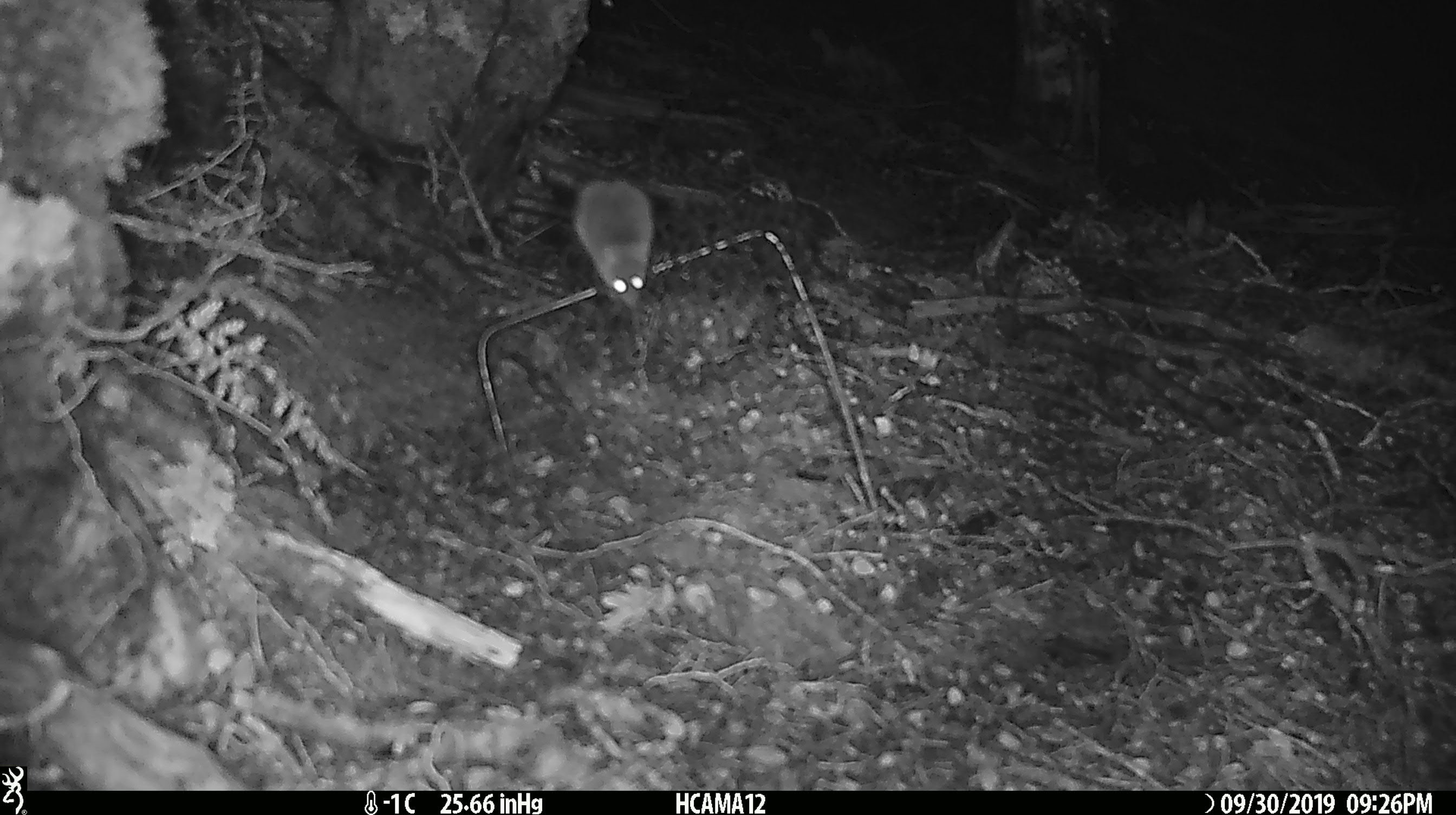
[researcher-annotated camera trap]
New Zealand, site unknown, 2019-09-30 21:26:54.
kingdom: Animalia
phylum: Chordata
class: Mammalia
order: Rodentia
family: Muridae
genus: Mus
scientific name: Mus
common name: mouse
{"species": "mouse (Mus)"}